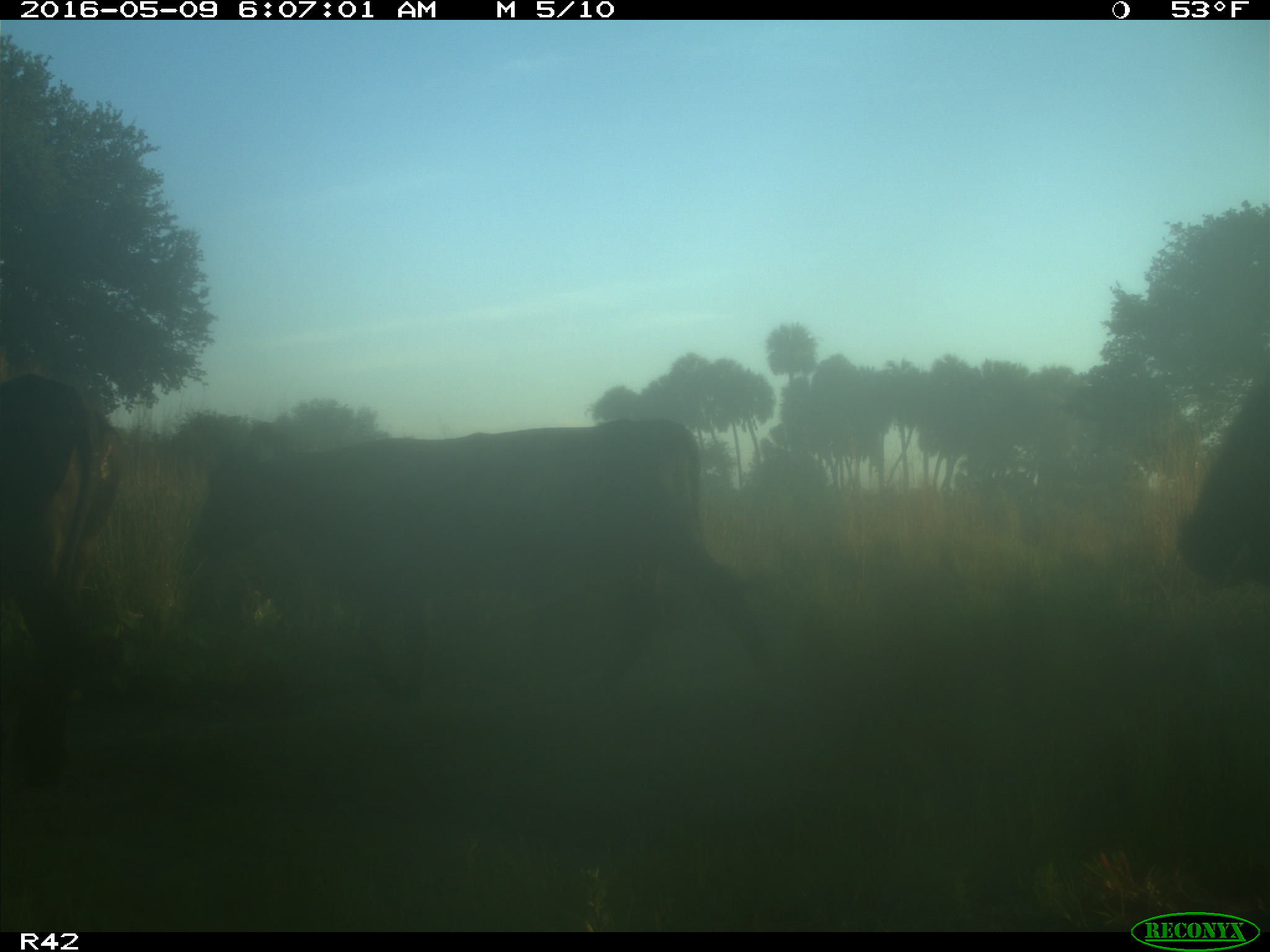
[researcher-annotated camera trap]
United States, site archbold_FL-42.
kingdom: Animalia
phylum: Chordata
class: Mammalia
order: Artiodactyla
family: Bovidae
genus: Bos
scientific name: Bos taurus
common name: domestic cow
Bos taurus (domestic cow).